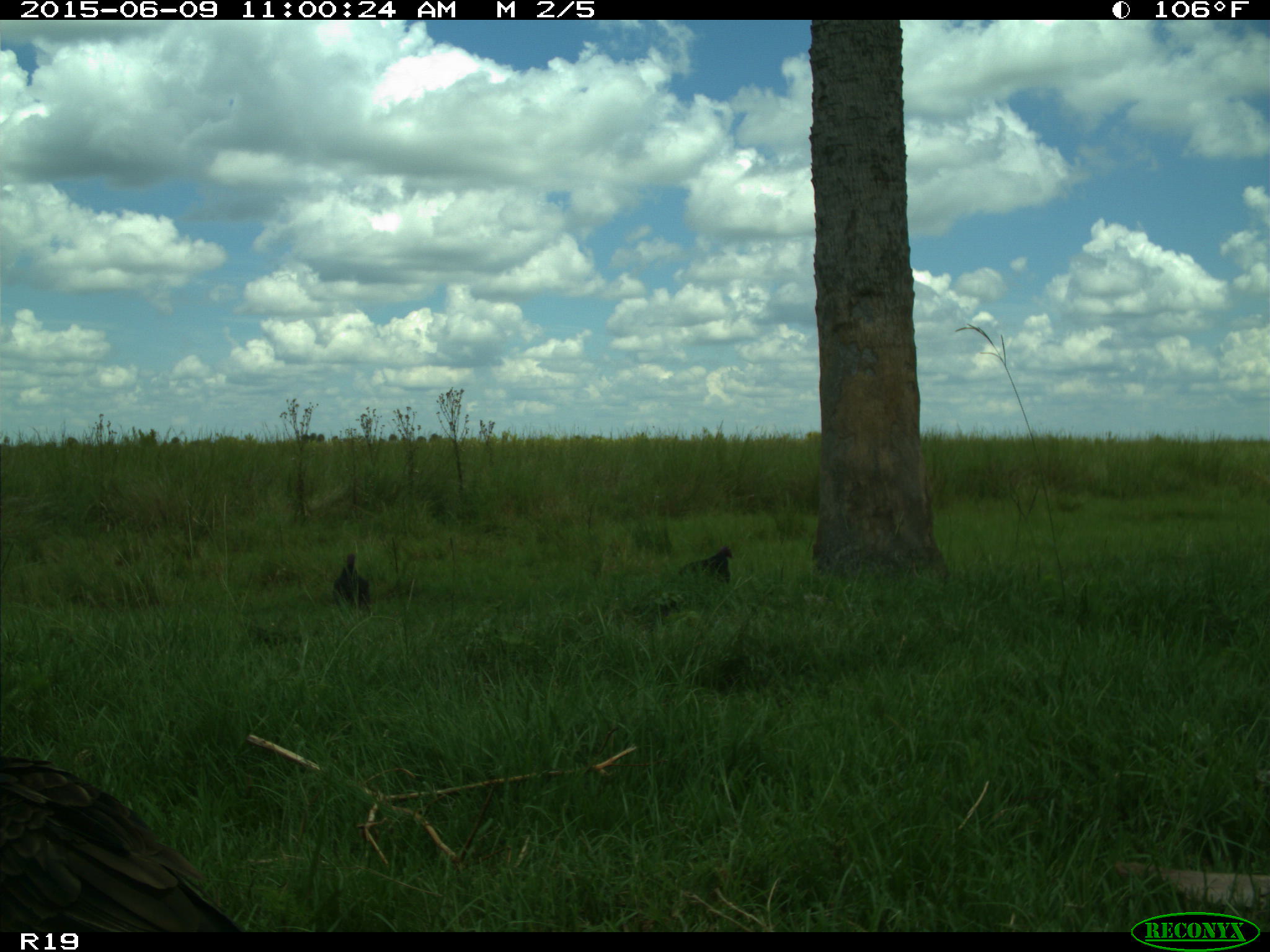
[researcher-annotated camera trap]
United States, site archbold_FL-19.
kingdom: Animalia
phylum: Chordata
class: Aves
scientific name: Aves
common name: birds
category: unidentified bird